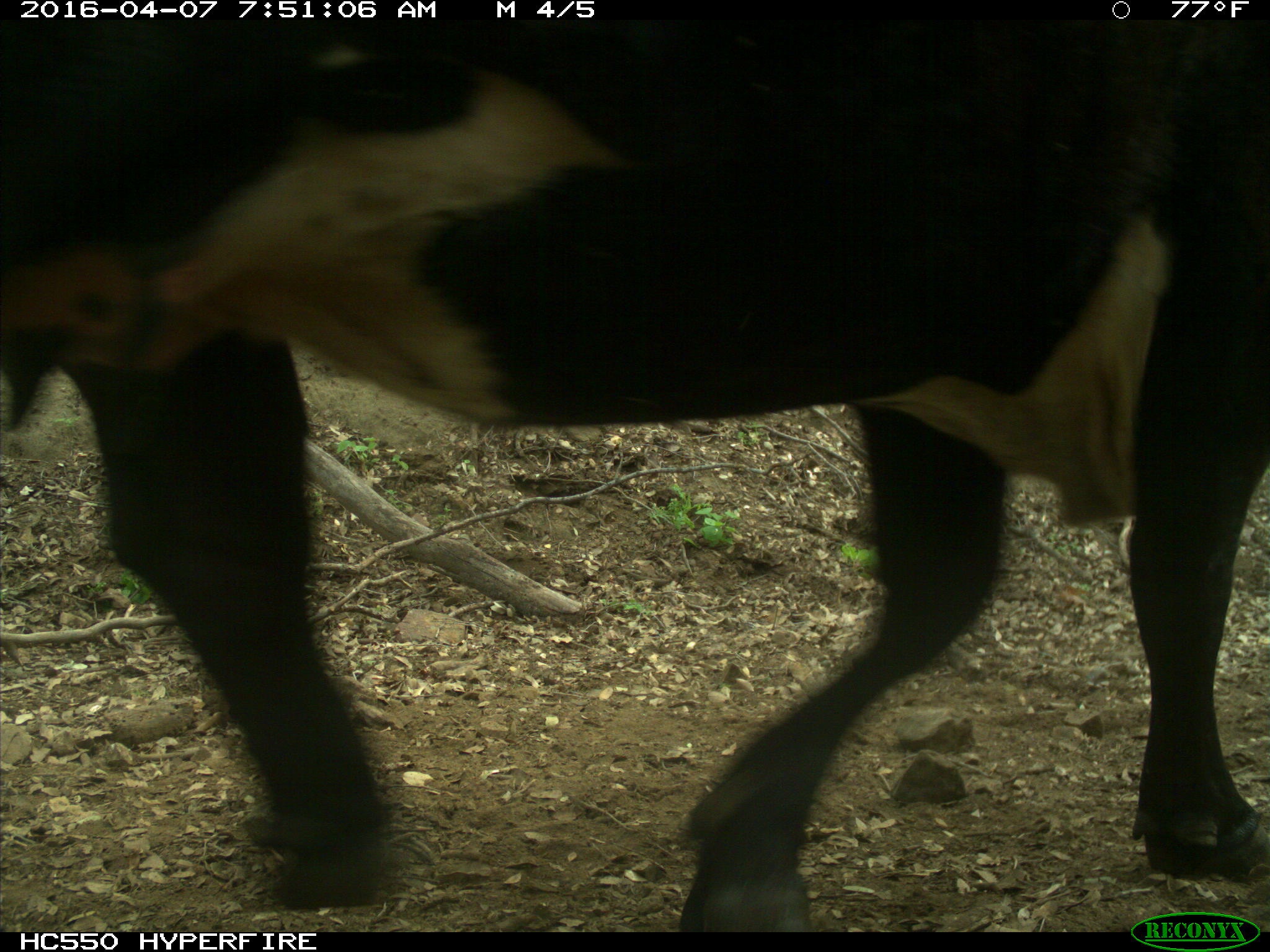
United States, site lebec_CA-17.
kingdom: Animalia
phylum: Chordata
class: Mammalia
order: Artiodactyla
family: Bovidae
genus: Bos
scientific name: Bos taurus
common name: domestic cow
Bos taurus (domestic cow).